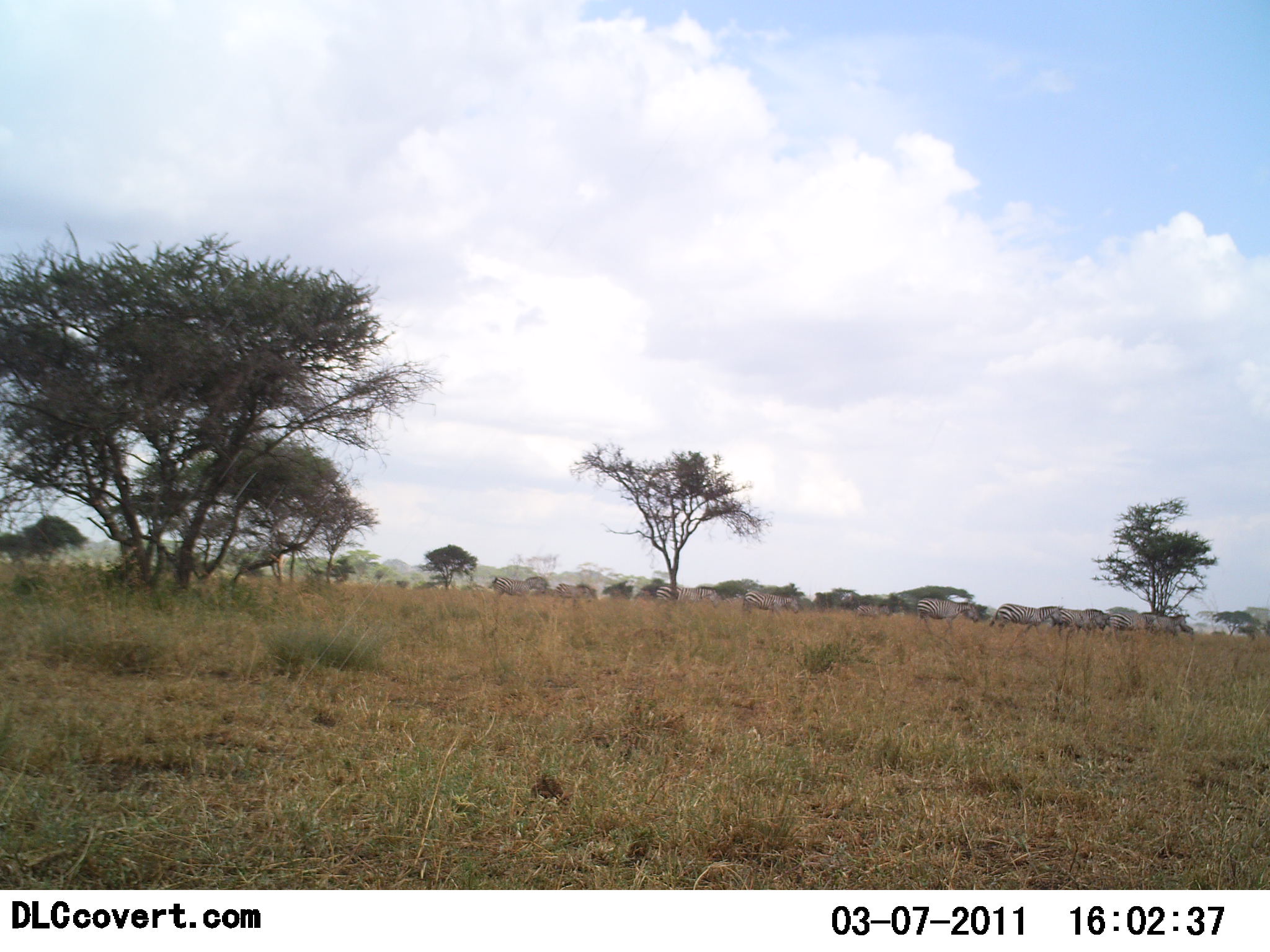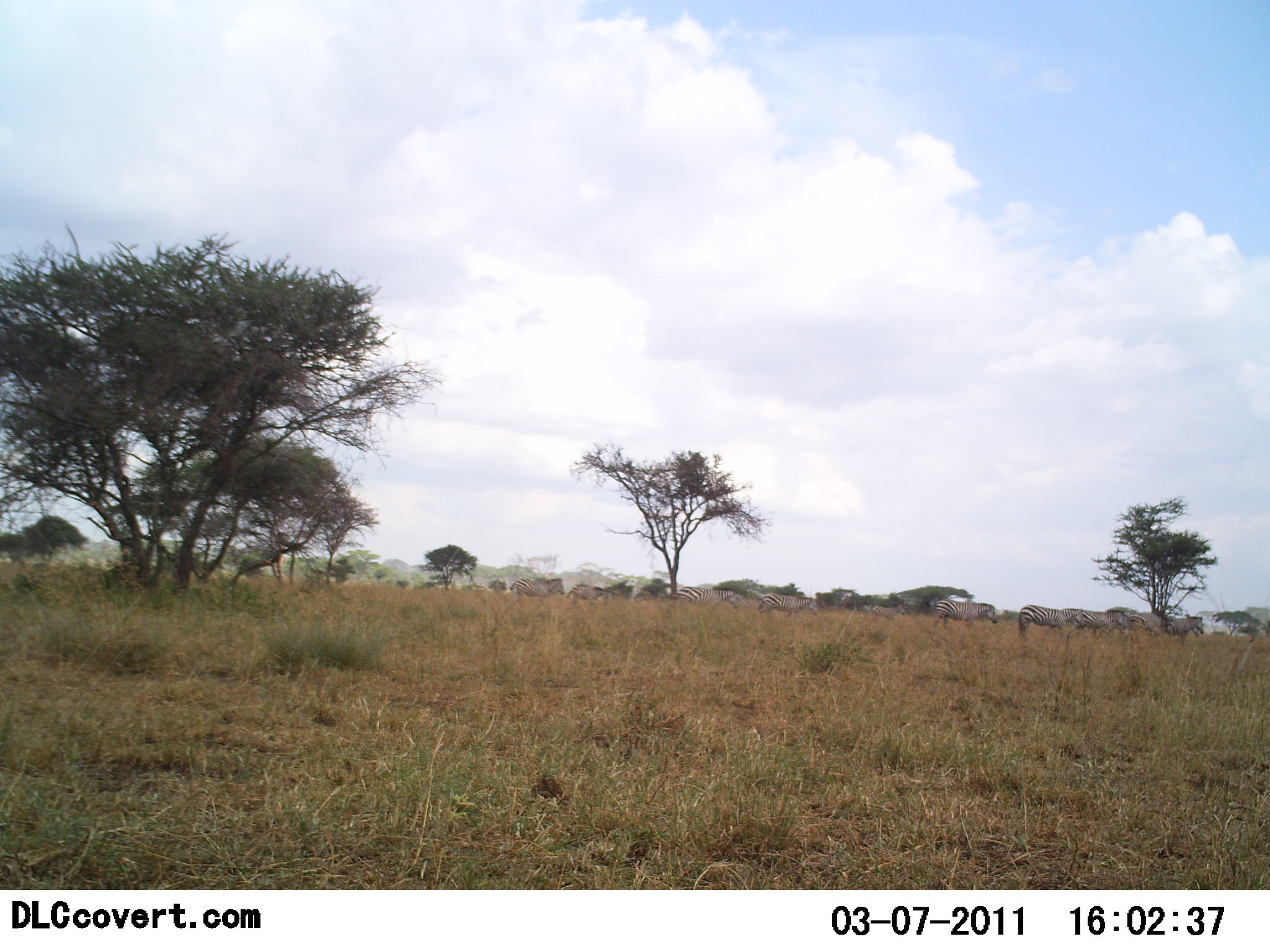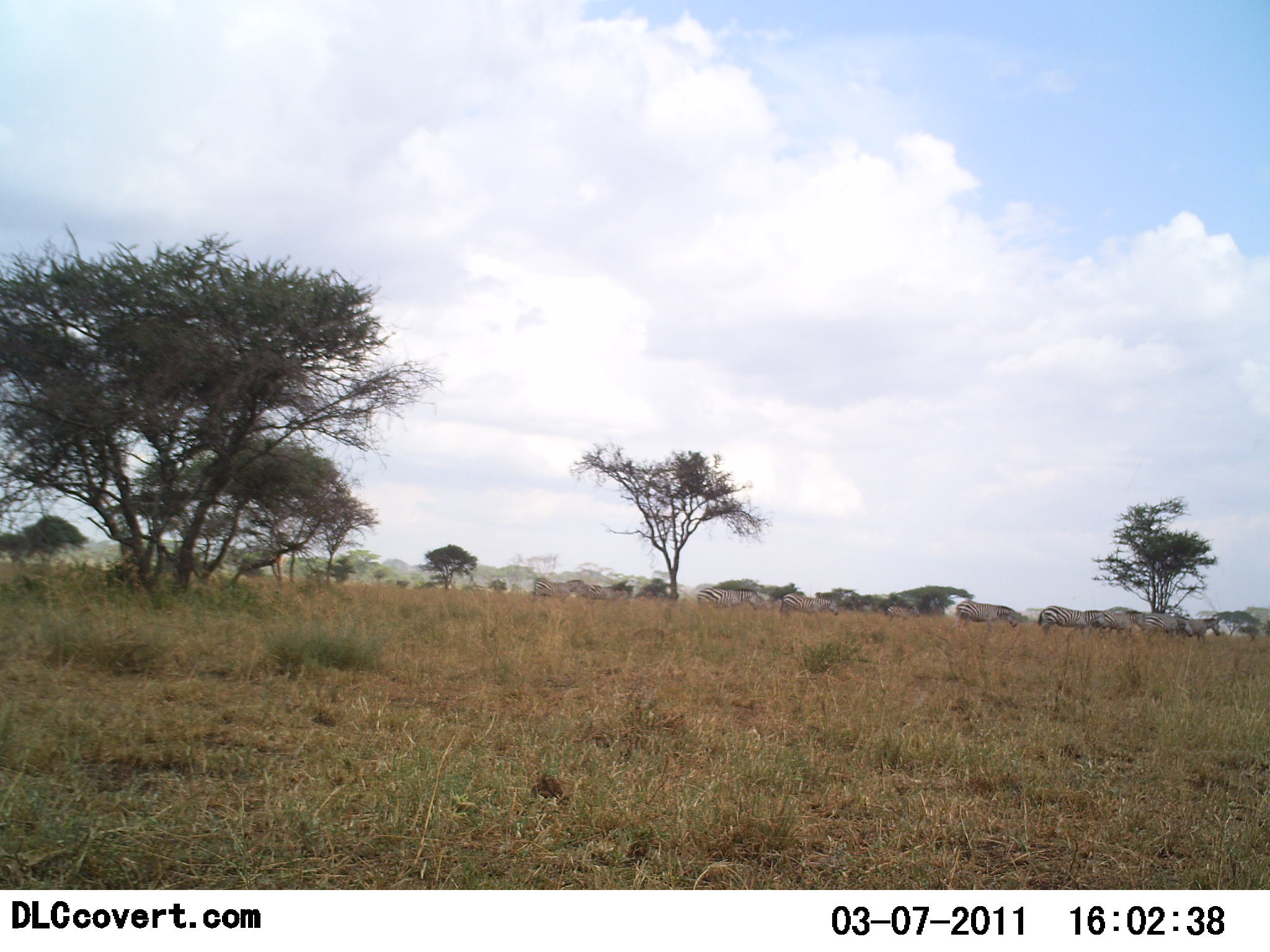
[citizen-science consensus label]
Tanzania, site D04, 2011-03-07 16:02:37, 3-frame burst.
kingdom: Animalia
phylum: Chordata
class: Mammalia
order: Perissodactyla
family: Equidae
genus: Equus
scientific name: Equus quagga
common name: plains zebra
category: zebra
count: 11-50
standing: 0%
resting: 0%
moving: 100%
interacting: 0%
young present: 20%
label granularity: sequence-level